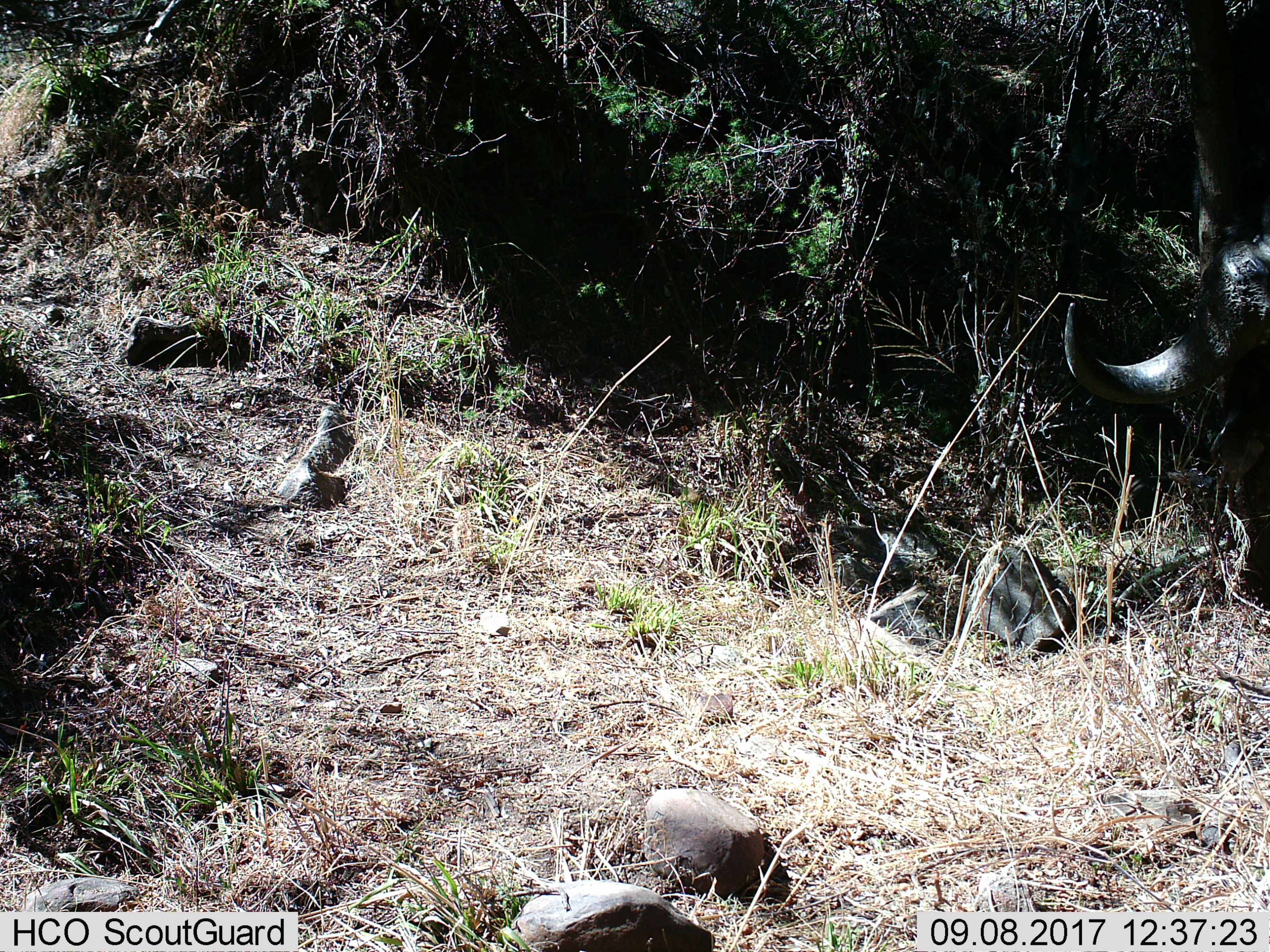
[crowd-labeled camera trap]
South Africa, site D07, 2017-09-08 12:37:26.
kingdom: Animalia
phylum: Chordata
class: Mammalia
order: Artiodactyla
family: Bovidae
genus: Syncerus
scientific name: Syncerus caffer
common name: cape buffalo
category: buffalo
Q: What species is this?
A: Buffalo (cape buffalo) (Syncerus caffer).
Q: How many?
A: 1.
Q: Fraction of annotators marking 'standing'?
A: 62%.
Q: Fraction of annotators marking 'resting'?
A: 12%.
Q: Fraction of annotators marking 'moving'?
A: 0%.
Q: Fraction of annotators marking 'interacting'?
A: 0%.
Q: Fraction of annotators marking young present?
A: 0%.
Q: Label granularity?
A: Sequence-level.